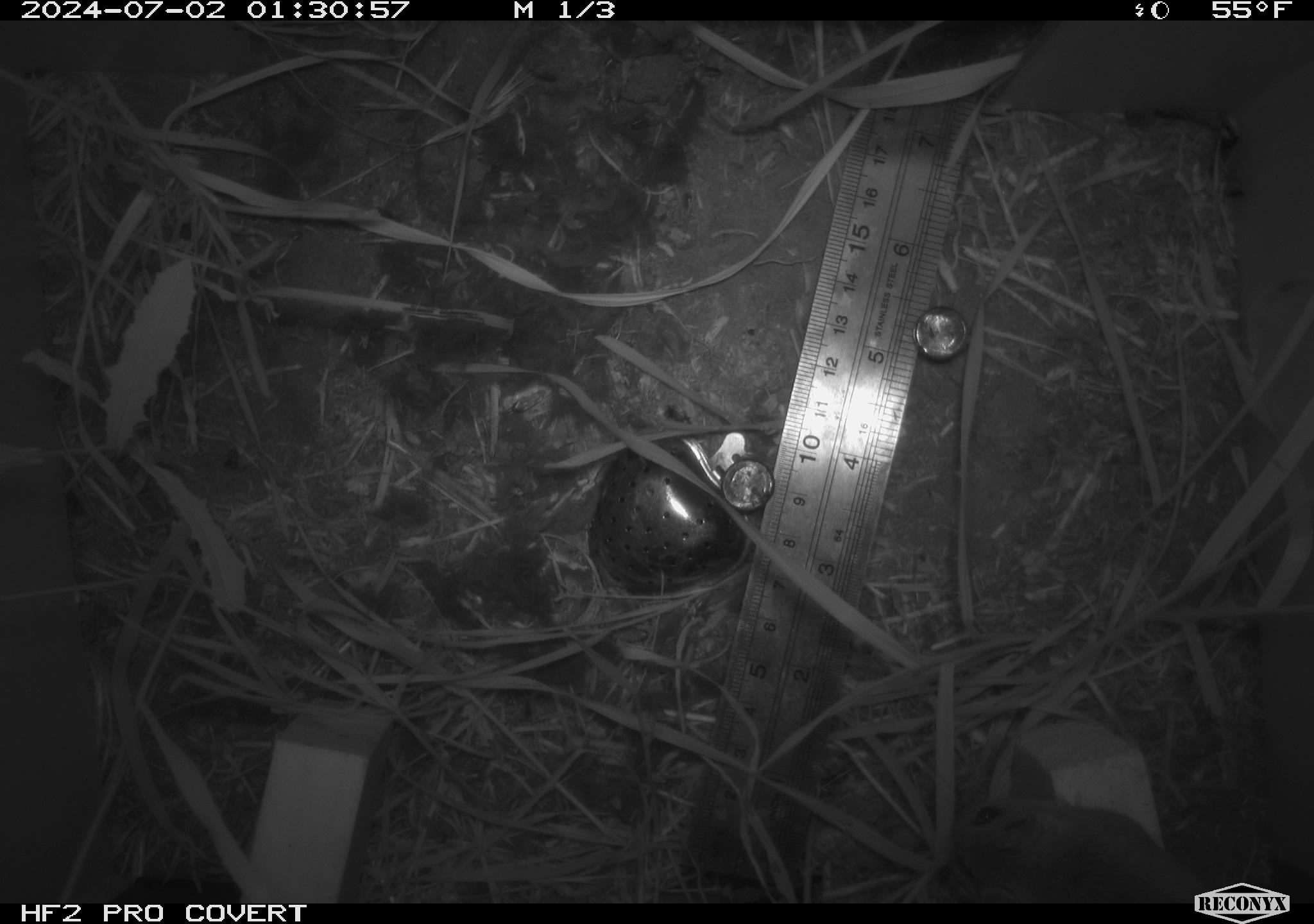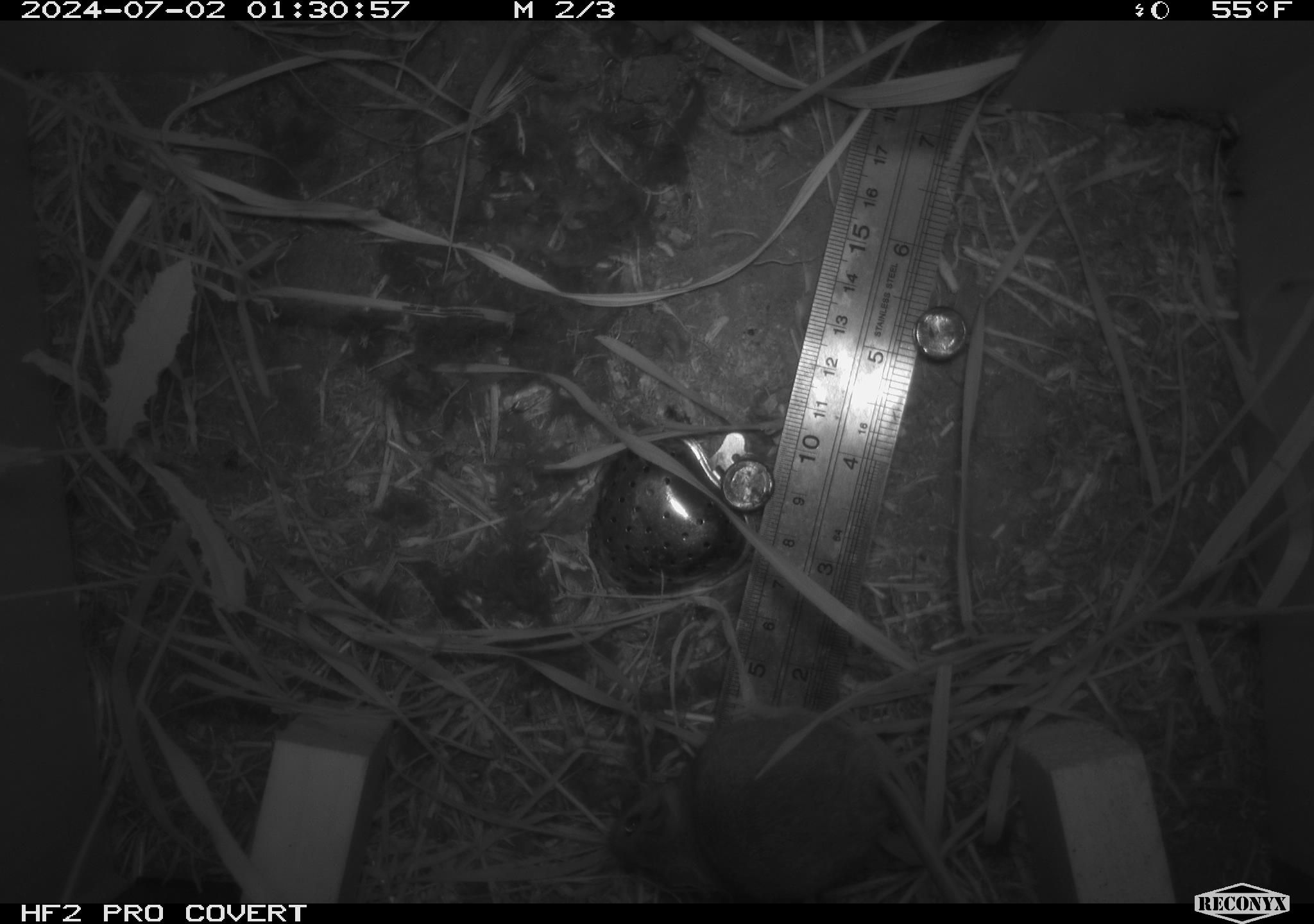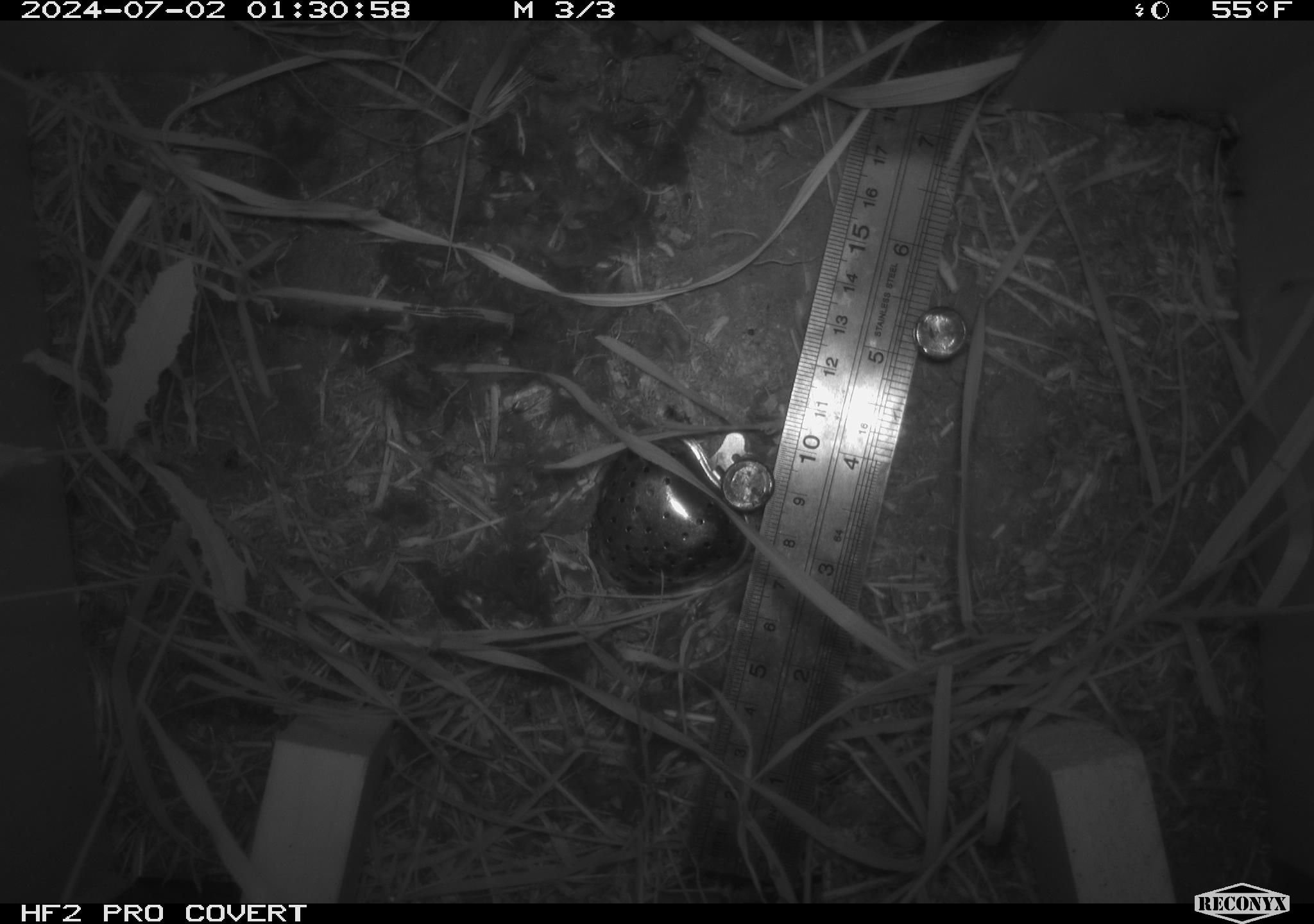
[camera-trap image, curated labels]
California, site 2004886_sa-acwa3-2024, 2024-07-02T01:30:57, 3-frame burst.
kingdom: Animalia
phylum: Chordata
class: Mammalia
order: Rodentia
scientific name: Rodentia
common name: mouse species